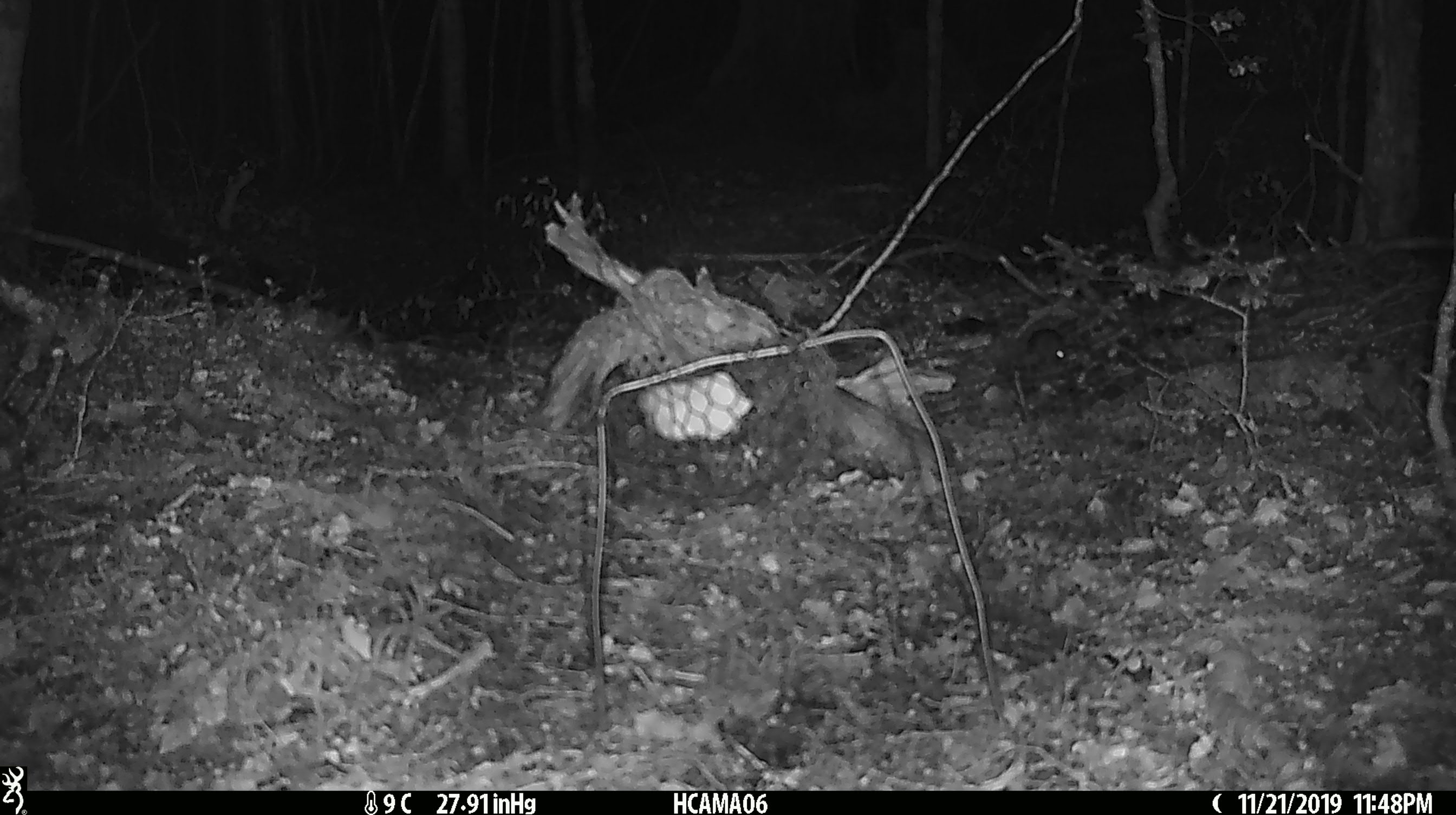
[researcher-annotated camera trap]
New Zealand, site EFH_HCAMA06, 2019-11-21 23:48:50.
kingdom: Animalia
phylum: Chordata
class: Mammalia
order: Rodentia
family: Muridae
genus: Mus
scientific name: Mus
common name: mouse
Mouse (Mus).